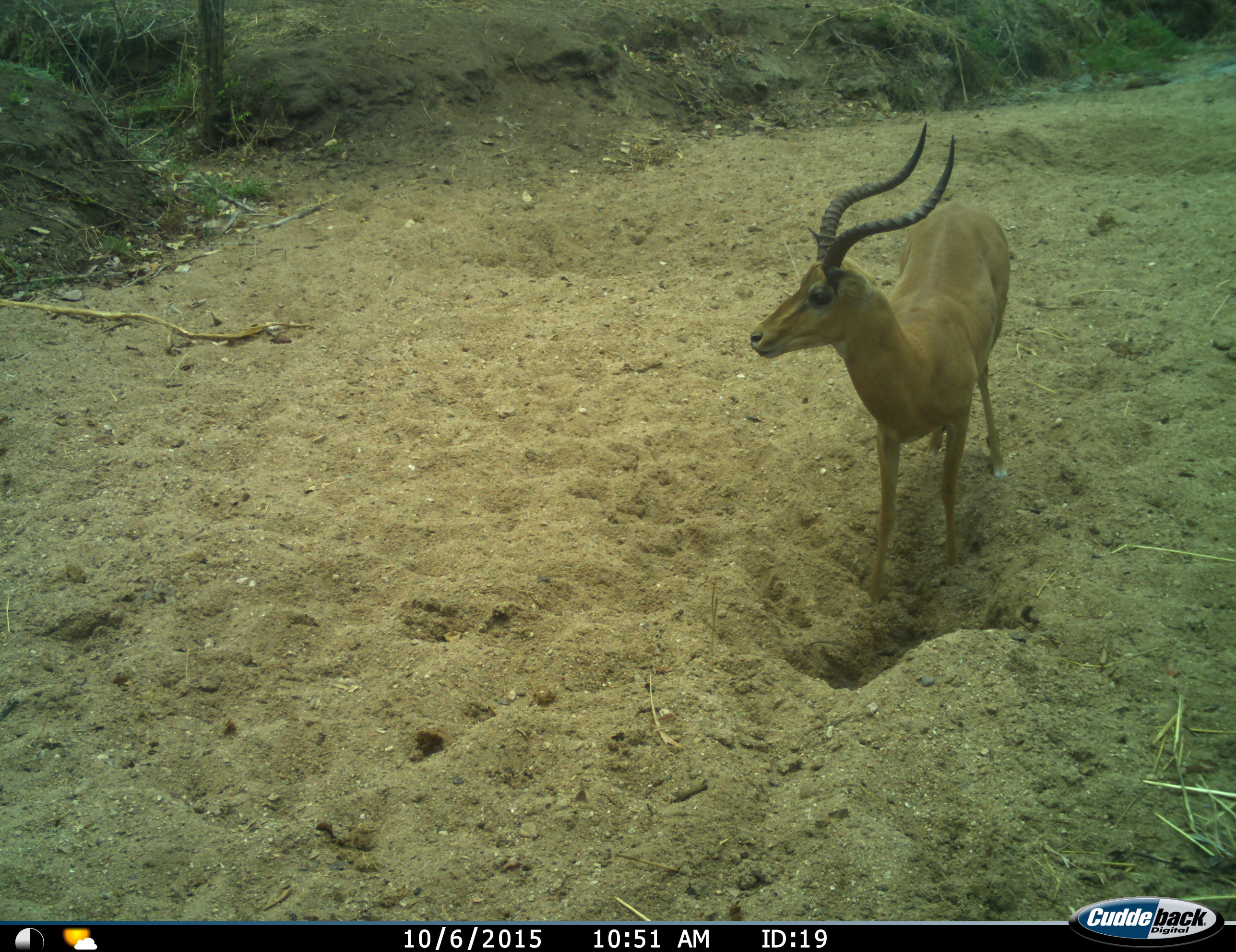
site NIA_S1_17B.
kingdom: Animalia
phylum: Chordata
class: Mammalia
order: Artiodactyla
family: Bovidae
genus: Aepyceros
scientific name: Aepyceros melampus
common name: impala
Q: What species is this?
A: Impala (Aepyceros melampus).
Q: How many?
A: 1.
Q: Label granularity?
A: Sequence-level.